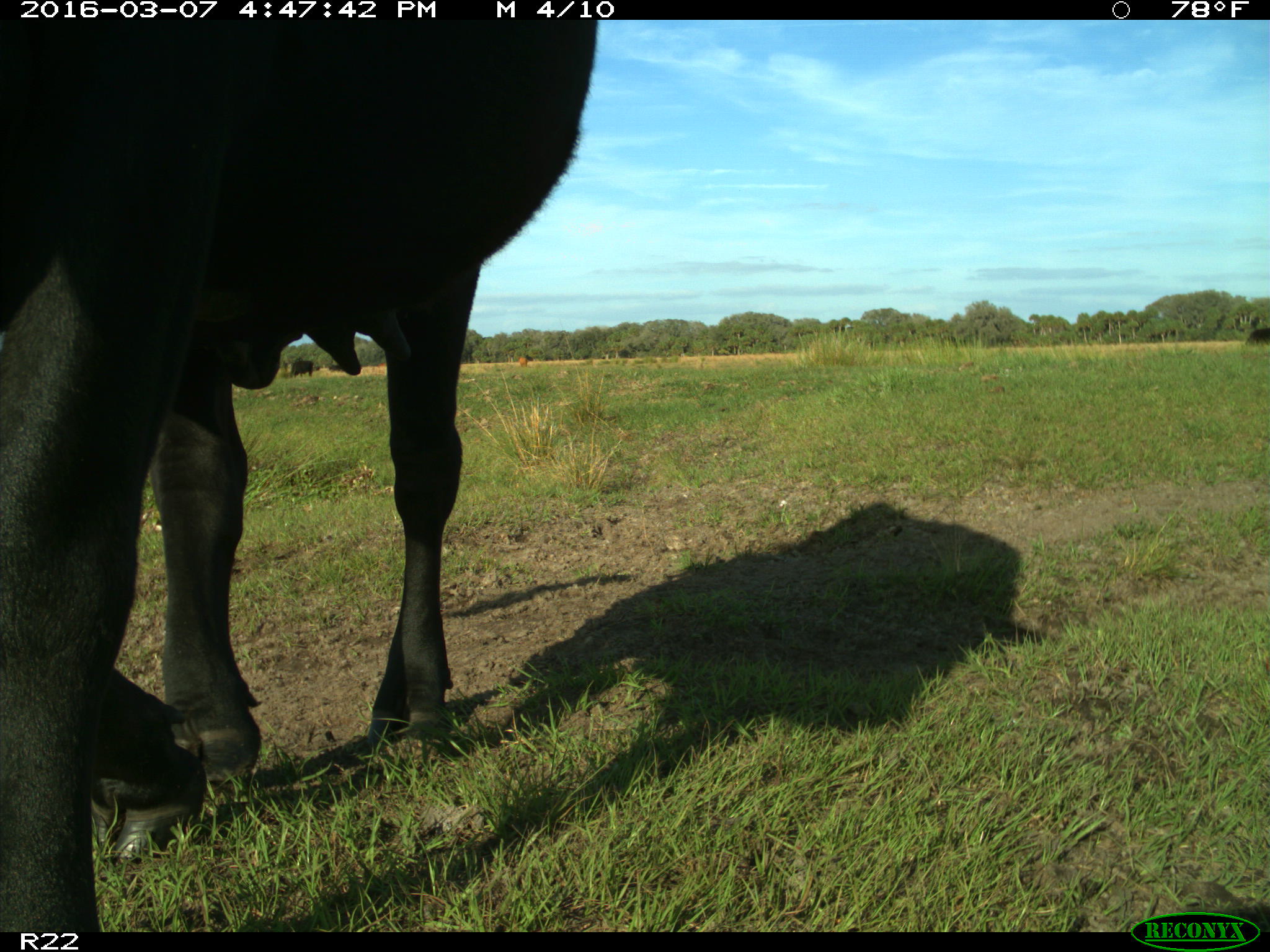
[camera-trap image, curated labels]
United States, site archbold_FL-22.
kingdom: Animalia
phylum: Chordata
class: Mammalia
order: Artiodactyla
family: Bovidae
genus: Bos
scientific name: Bos taurus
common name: domestic cow